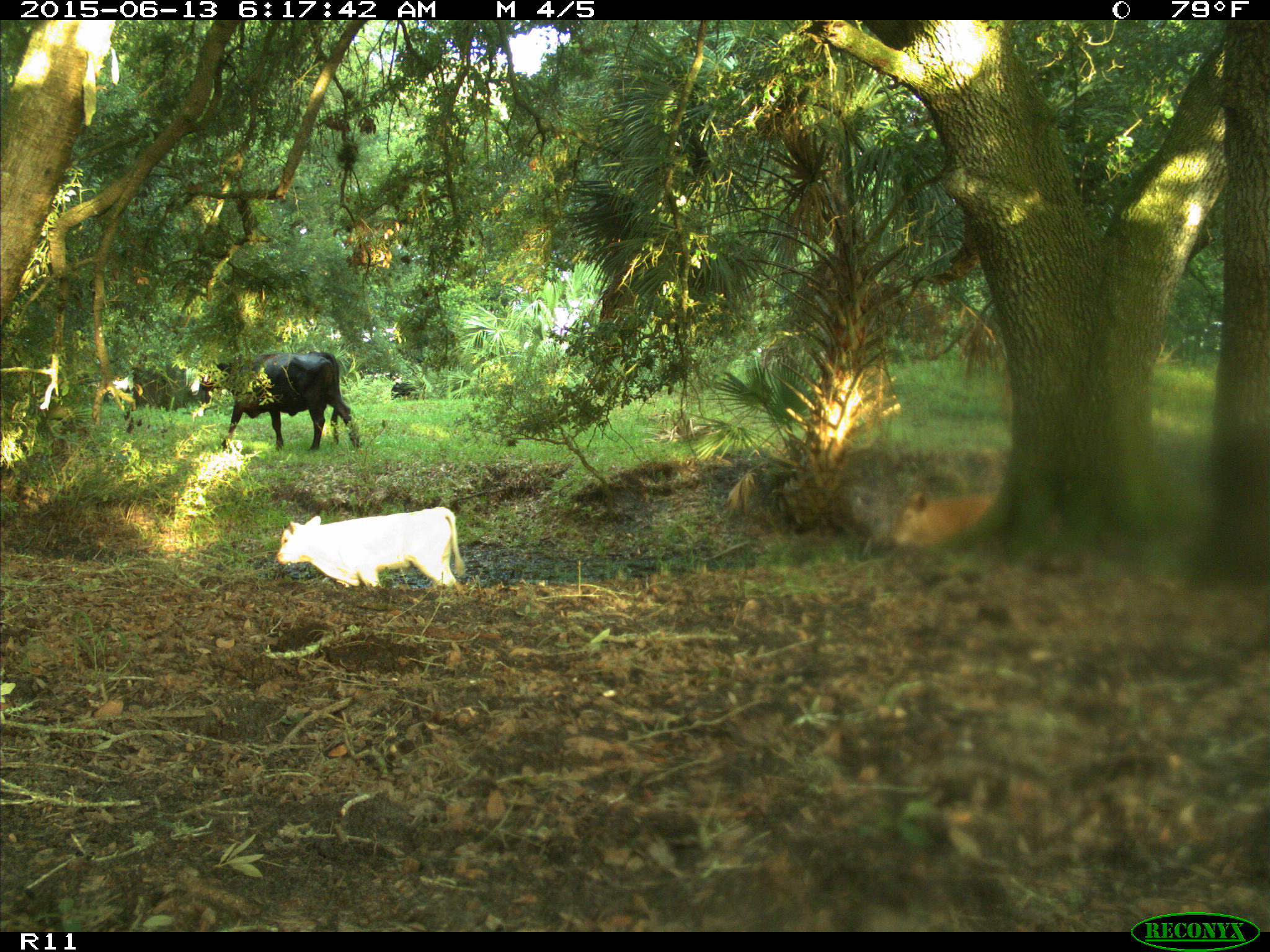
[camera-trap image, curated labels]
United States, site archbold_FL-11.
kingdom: Animalia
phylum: Chordata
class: Mammalia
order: Artiodactyla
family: Bovidae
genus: Bos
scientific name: Bos taurus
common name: domestic cow